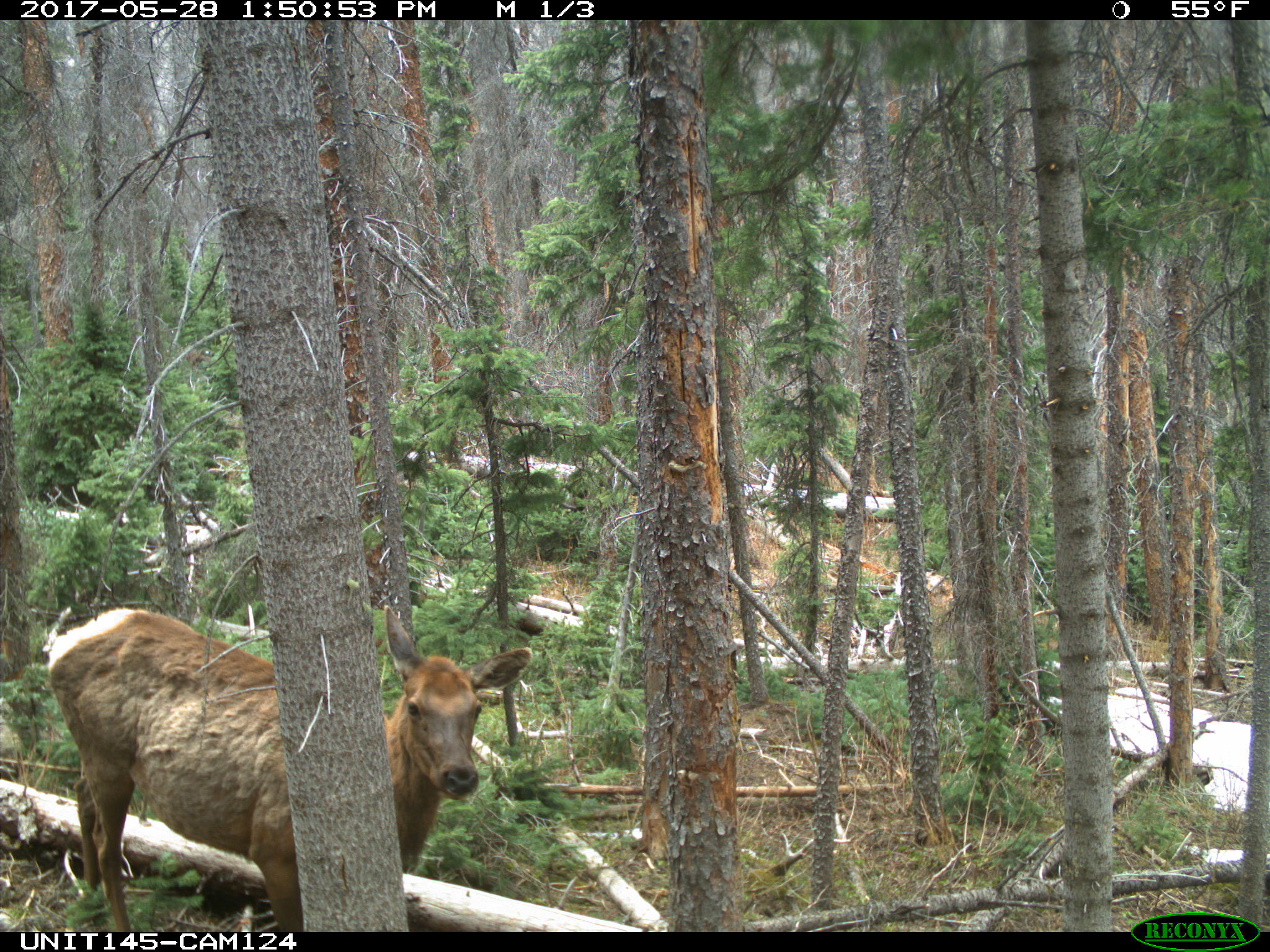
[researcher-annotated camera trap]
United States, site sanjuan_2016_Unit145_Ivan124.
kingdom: Animalia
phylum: Chordata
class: Mammalia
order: Artiodactyla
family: Cervidae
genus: Cervus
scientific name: Cervus elaphus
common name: red deer